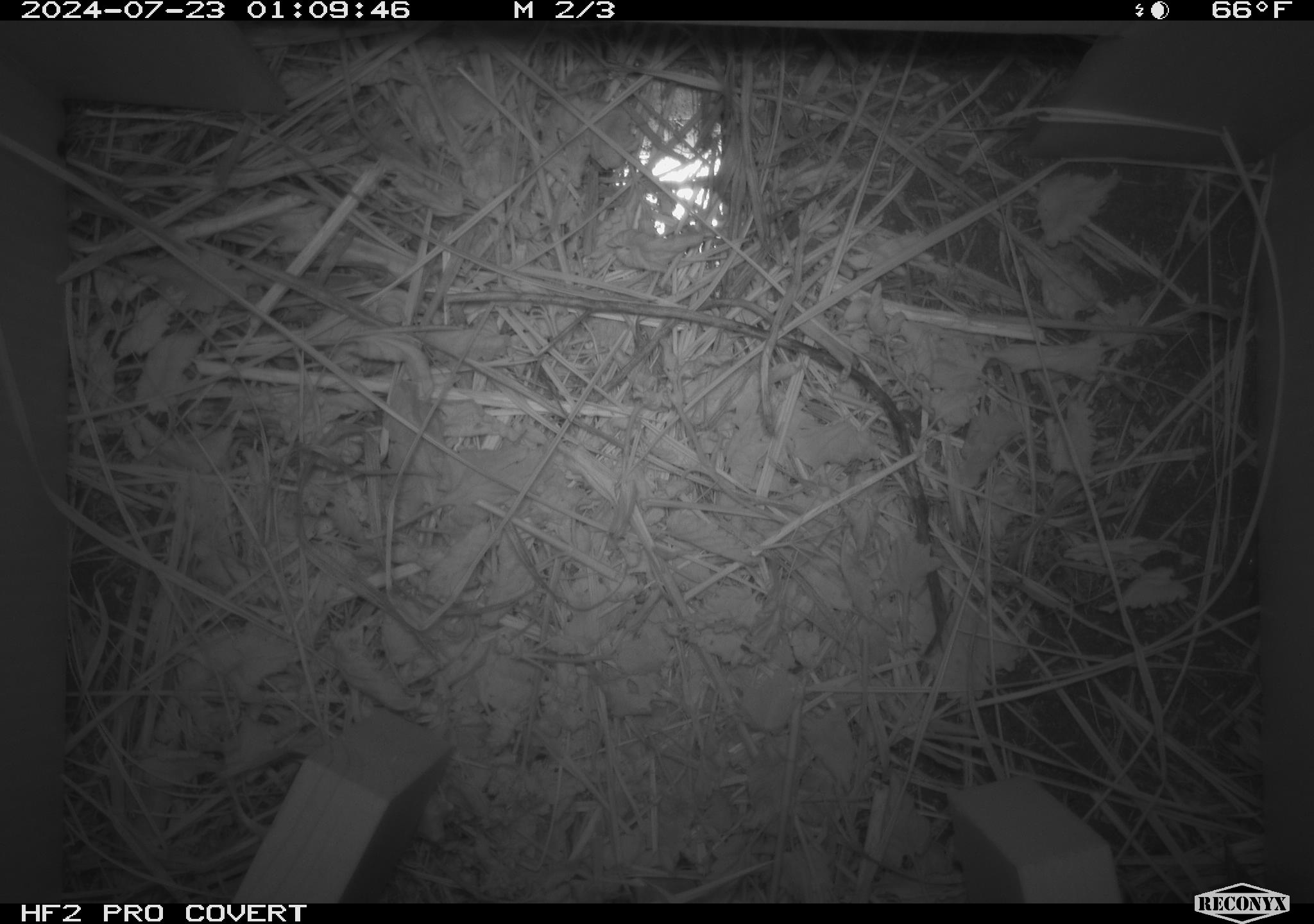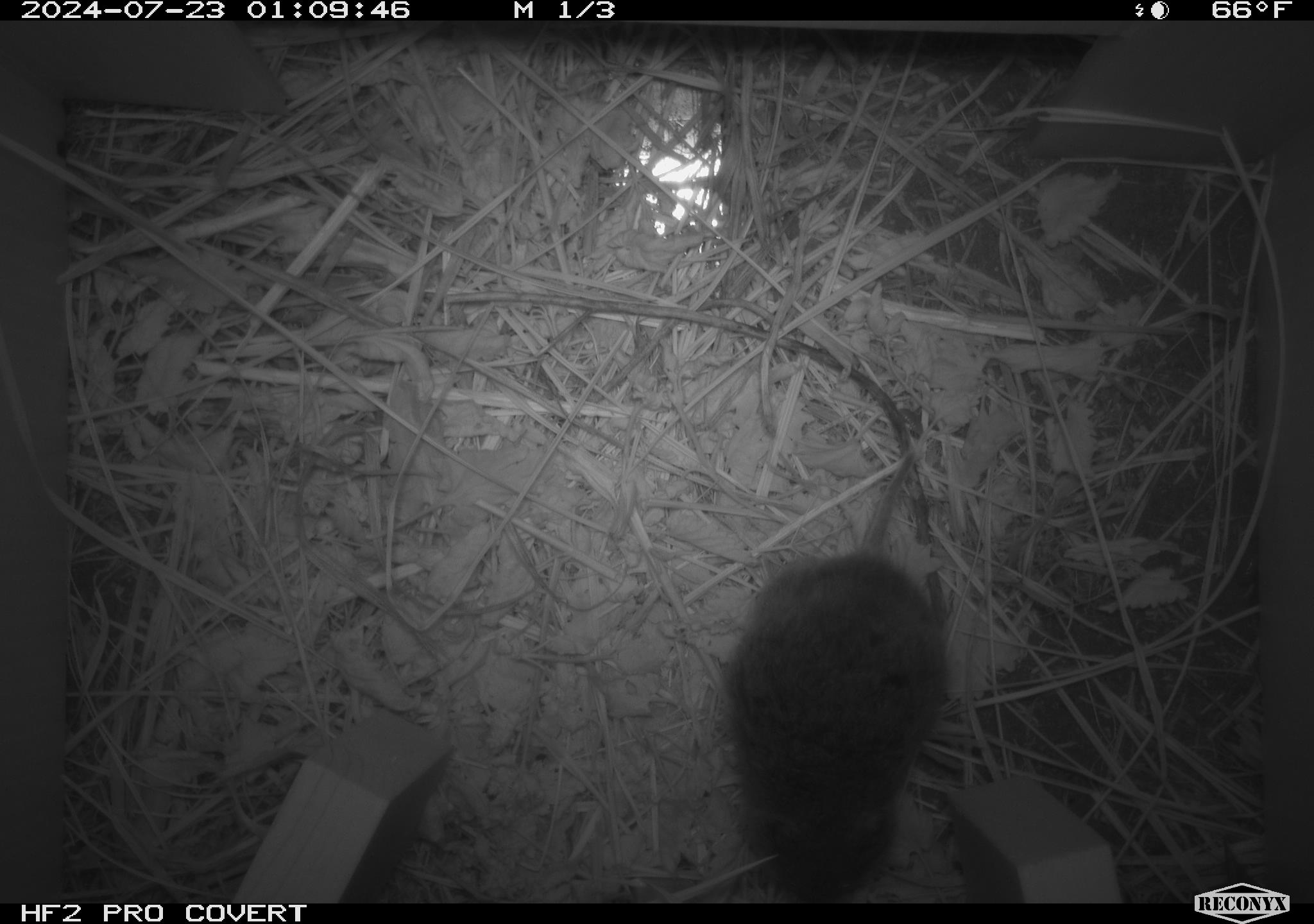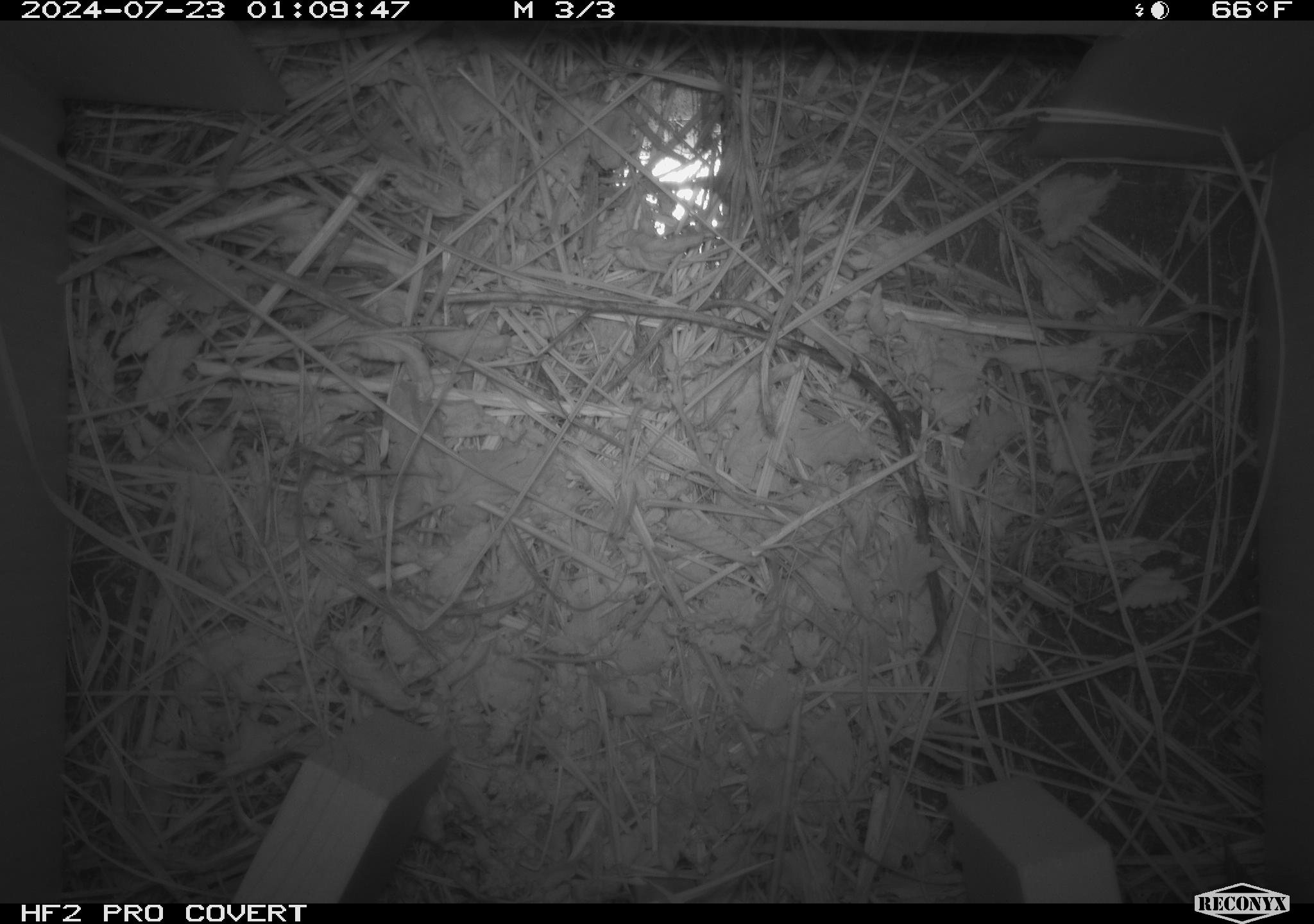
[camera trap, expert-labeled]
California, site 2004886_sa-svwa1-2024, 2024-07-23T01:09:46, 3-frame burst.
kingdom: Animalia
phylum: Chordata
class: Mammalia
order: Rodentia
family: Cricetidae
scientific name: Arvicolinae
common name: voles, lemmings, and muskrats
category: arvicolinae subfamily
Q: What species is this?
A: Arvicolinae subfamily (voles, lemmings, and muskrats) (Arvicolinae).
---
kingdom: Animalia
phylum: Arthropoda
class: Malacostraca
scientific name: Malacostraca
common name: amphipods, crabs, isopods, krill, lobsters and shrimps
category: malacostracan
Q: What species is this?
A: Malacostracan (amphipods, crabs, isopods, krill, lobsters and shrimps) (Malacostraca).